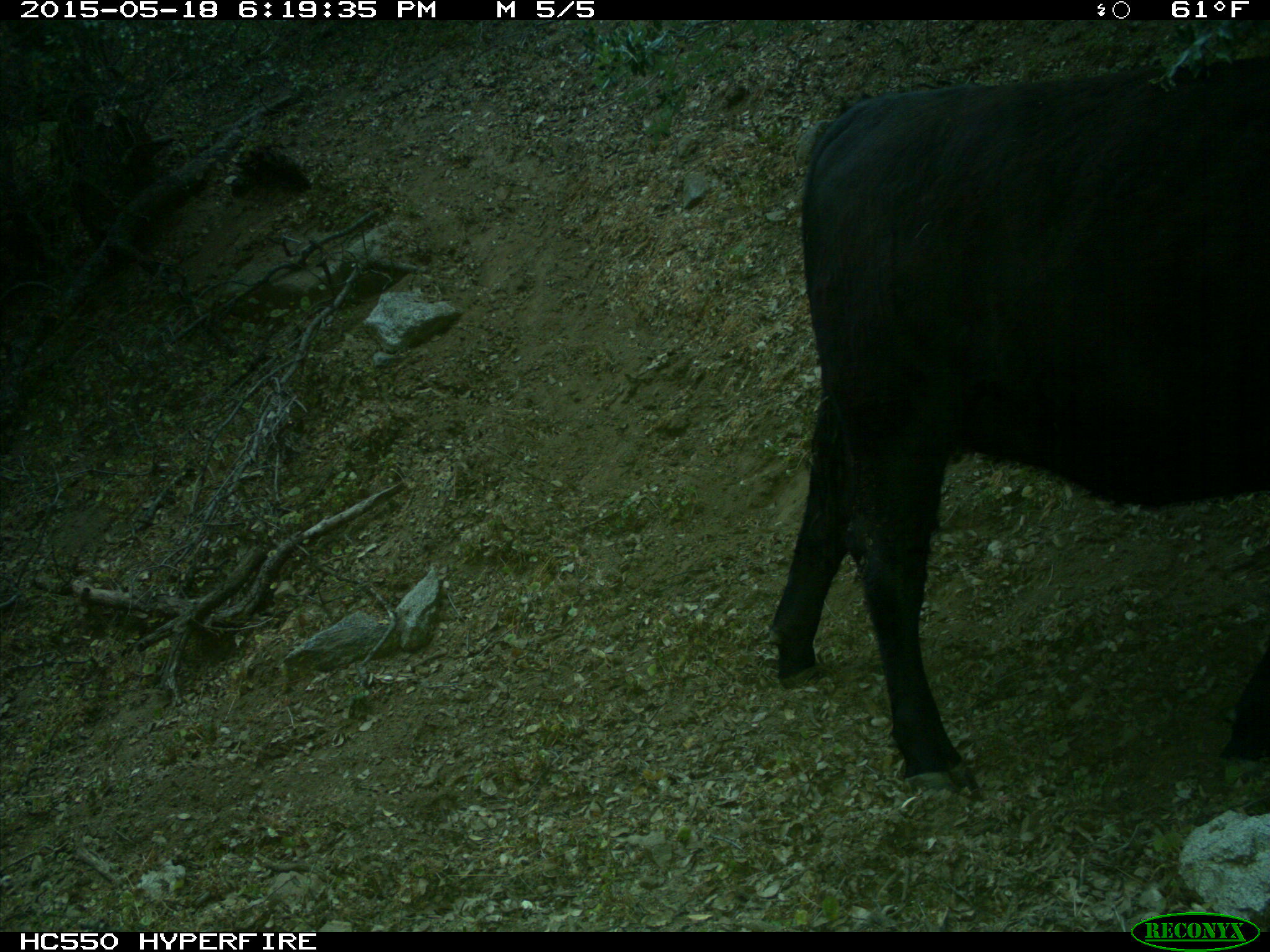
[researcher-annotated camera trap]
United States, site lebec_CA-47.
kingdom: Animalia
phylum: Chordata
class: Mammalia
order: Artiodactyla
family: Bovidae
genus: Bos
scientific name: Bos taurus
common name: domestic cow